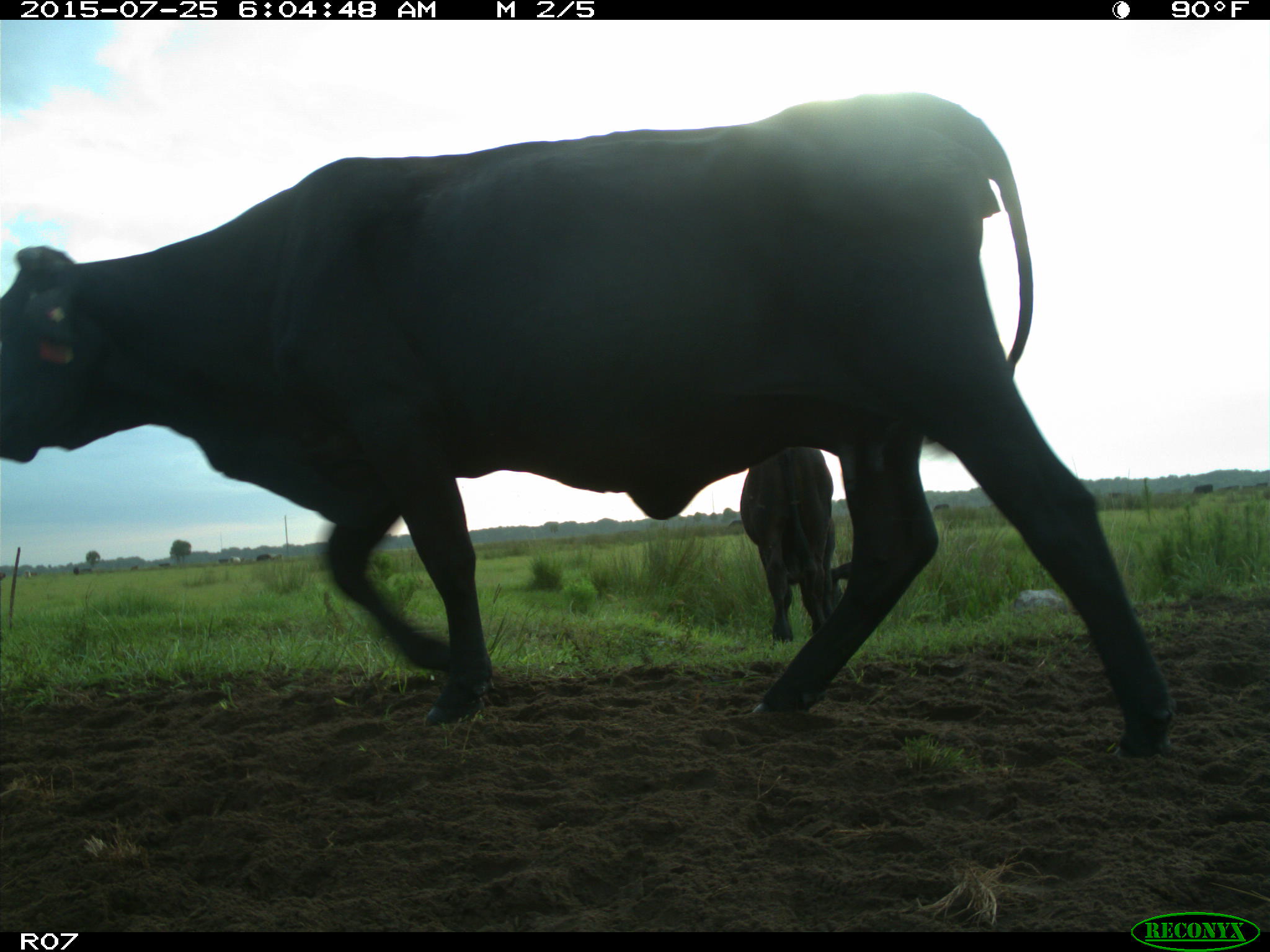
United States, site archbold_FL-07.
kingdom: Animalia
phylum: Chordata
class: Mammalia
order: Artiodactyla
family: Bovidae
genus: Bos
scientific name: Bos taurus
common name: domestic cow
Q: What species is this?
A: Bos taurus (domestic cow).